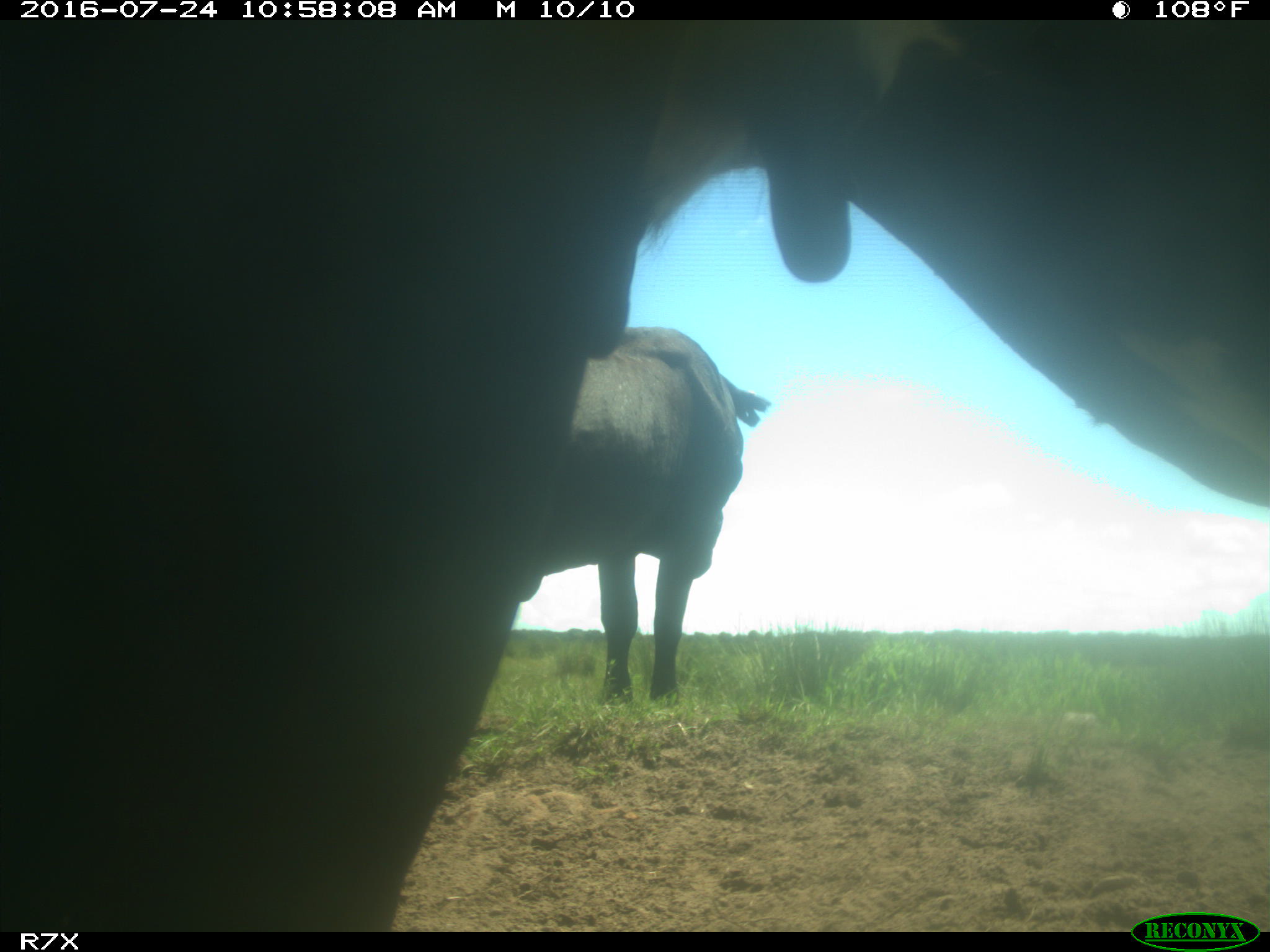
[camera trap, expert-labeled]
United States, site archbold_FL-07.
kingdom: Animalia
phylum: Chordata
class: Mammalia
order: Artiodactyla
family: Bovidae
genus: Bos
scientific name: Bos taurus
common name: domestic cow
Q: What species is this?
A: Bos taurus (domestic cow).